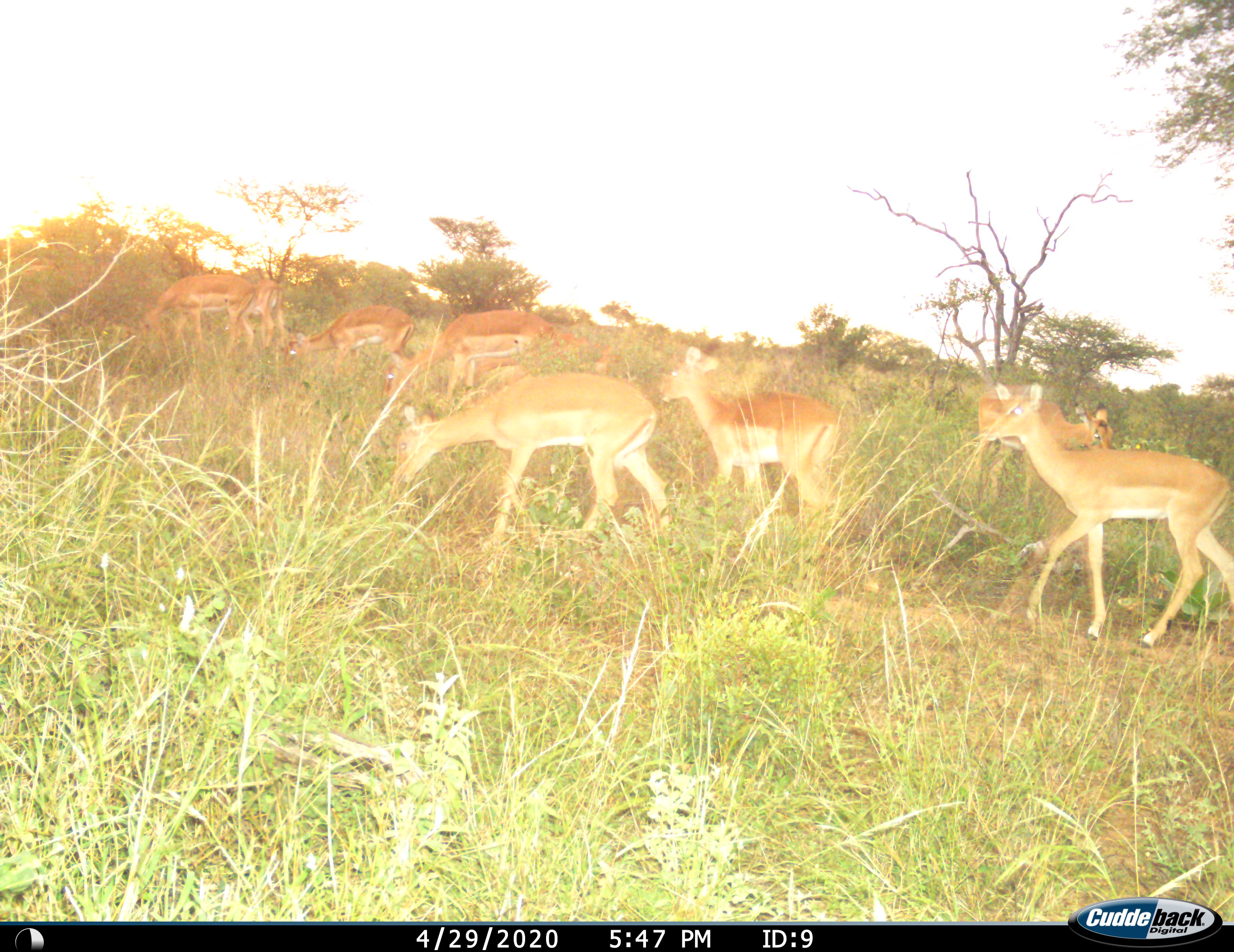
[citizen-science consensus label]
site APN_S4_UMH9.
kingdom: Animalia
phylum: Chordata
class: Mammalia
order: Artiodactyla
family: Bovidae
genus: Aepyceros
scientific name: Aepyceros melampus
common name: impala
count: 9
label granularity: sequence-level